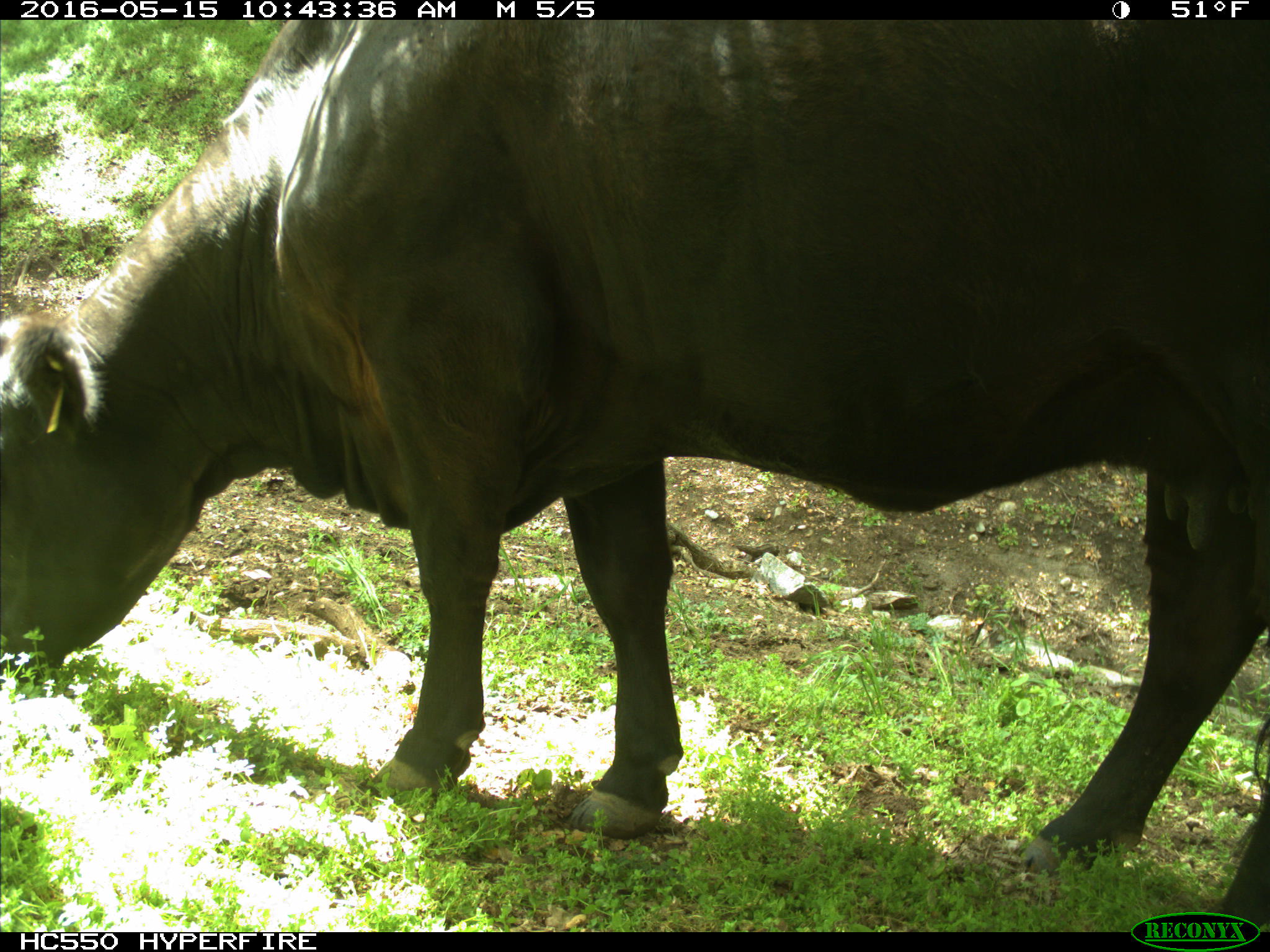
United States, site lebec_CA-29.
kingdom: Animalia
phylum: Chordata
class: Mammalia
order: Artiodactyla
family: Bovidae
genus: Bos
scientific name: Bos taurus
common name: domestic cow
Bos taurus (domestic cow).